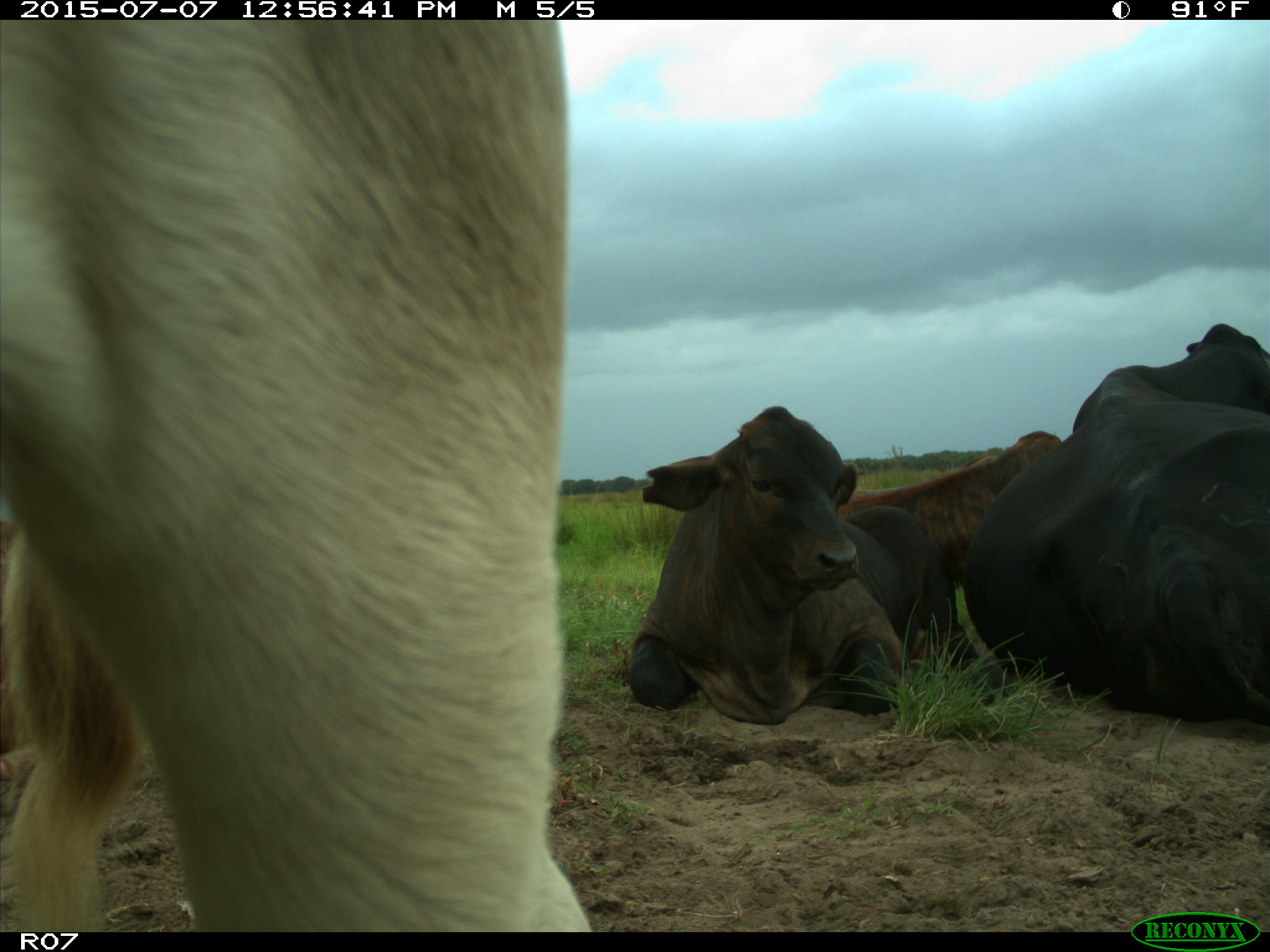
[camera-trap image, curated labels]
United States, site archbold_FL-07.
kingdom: Animalia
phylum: Chordata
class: Mammalia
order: Artiodactyla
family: Bovidae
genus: Bos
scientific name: Bos taurus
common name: domestic cow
Bos taurus (domestic cow).